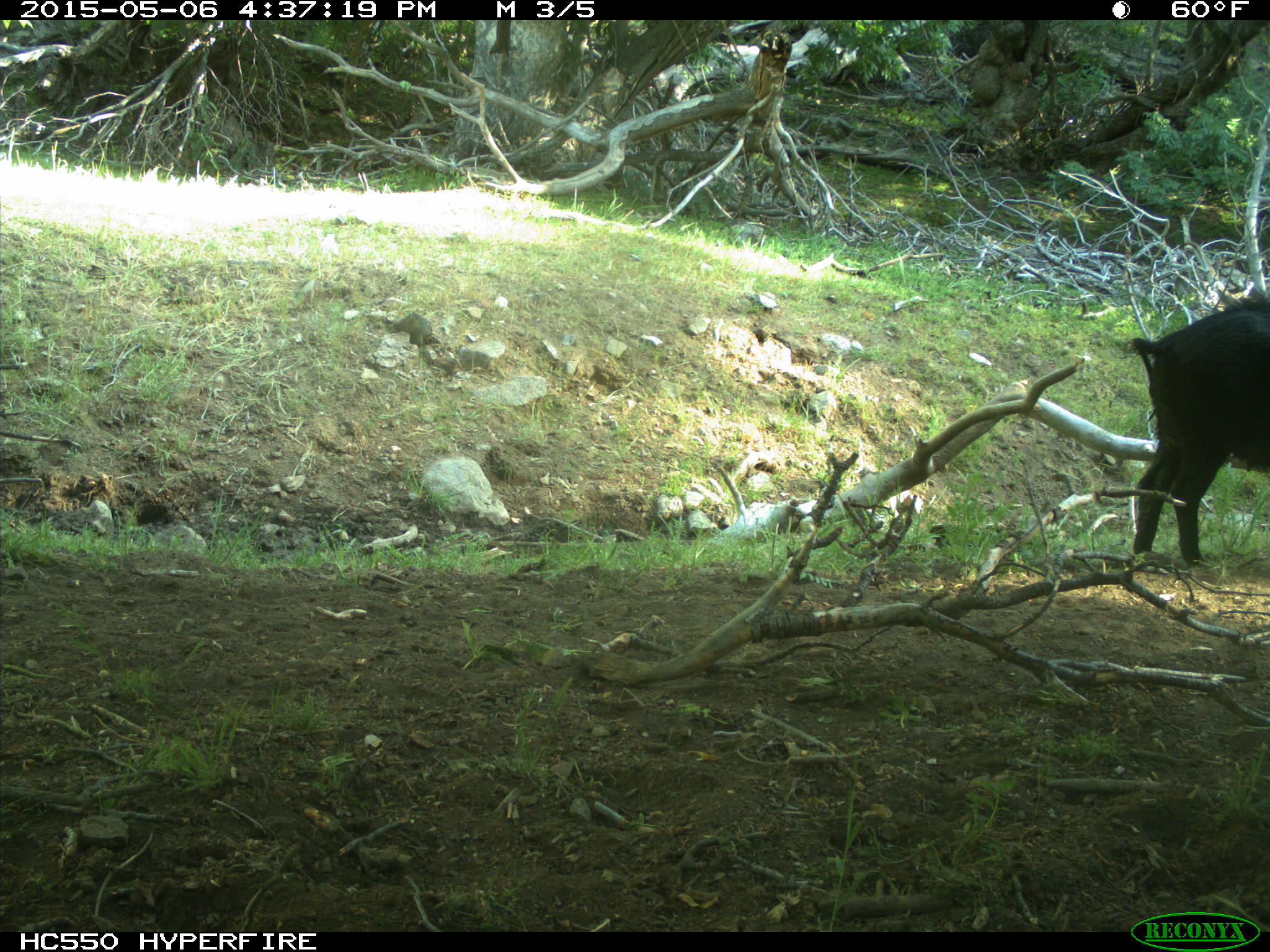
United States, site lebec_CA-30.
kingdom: Animalia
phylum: Chordata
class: Mammalia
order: Artiodactyla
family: Suidae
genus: Sus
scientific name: Sus scrofa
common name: wild boar